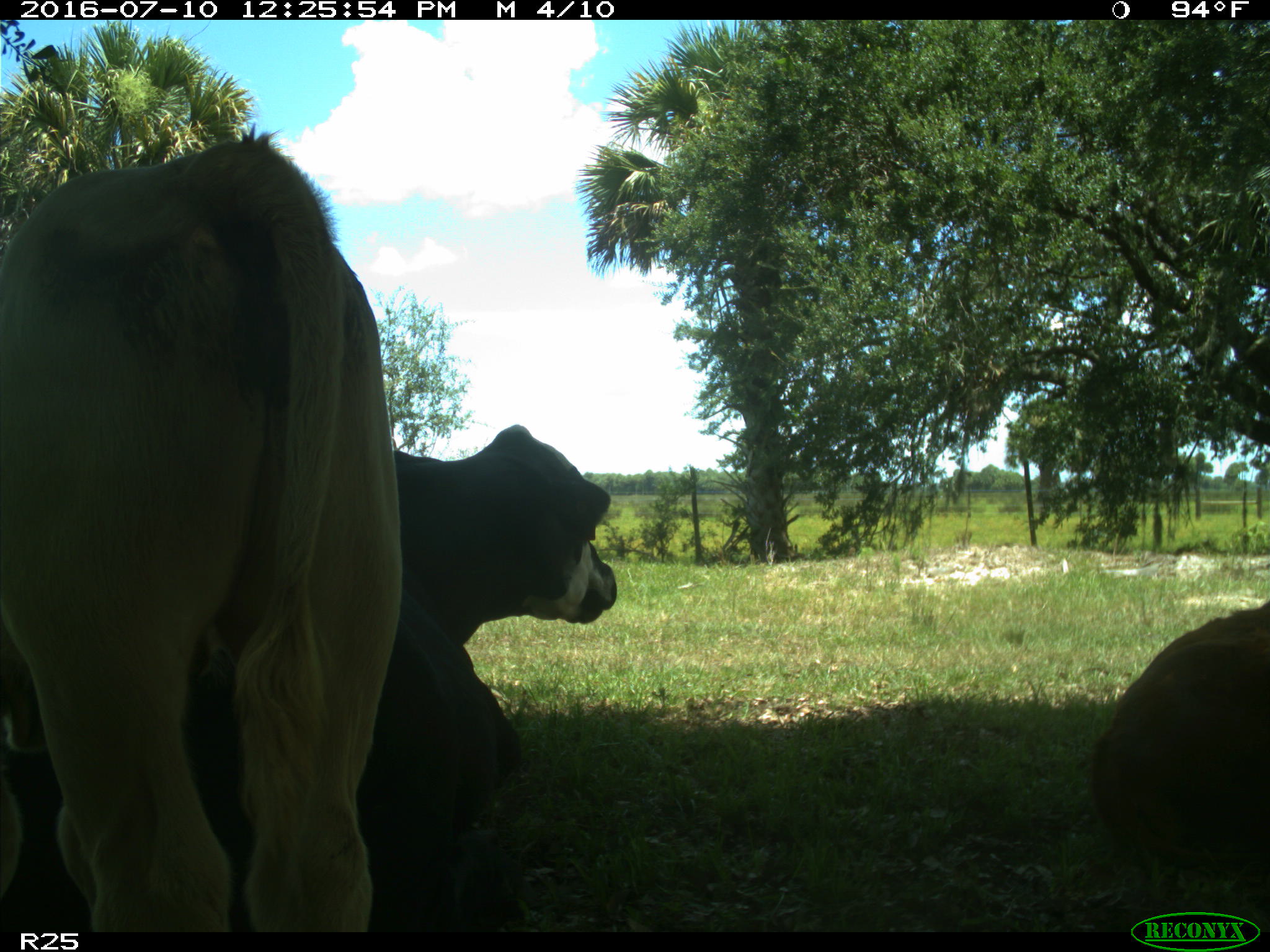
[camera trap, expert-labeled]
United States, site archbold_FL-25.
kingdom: Animalia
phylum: Chordata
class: Mammalia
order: Artiodactyla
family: Bovidae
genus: Bos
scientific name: Bos taurus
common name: domestic cow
Bos taurus (domestic cow).